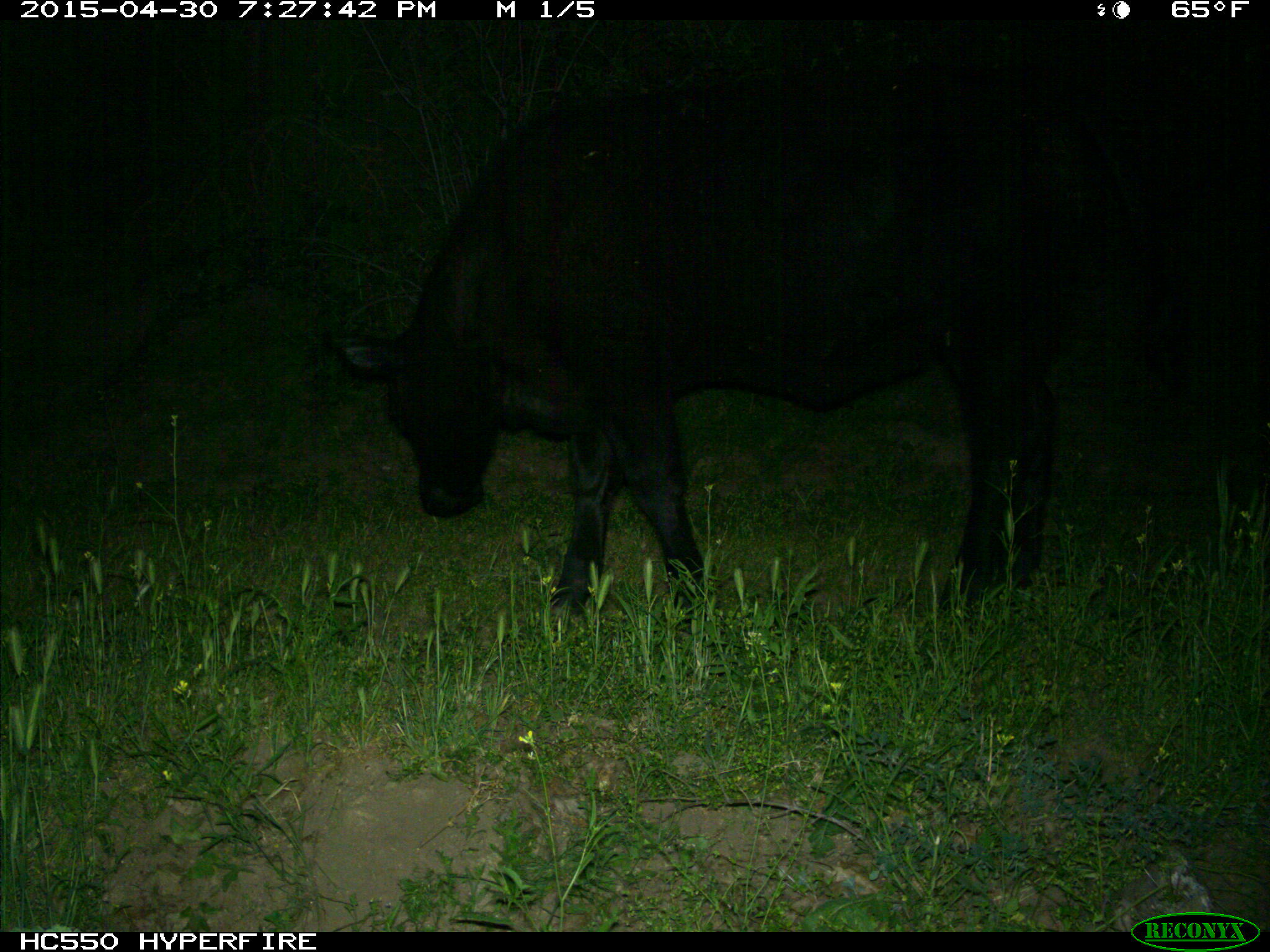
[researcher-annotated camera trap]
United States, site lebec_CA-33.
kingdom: Animalia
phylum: Chordata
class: Mammalia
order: Artiodactyla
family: Bovidae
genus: Bos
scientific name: Bos taurus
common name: domestic cow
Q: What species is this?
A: Bos taurus (domestic cow).